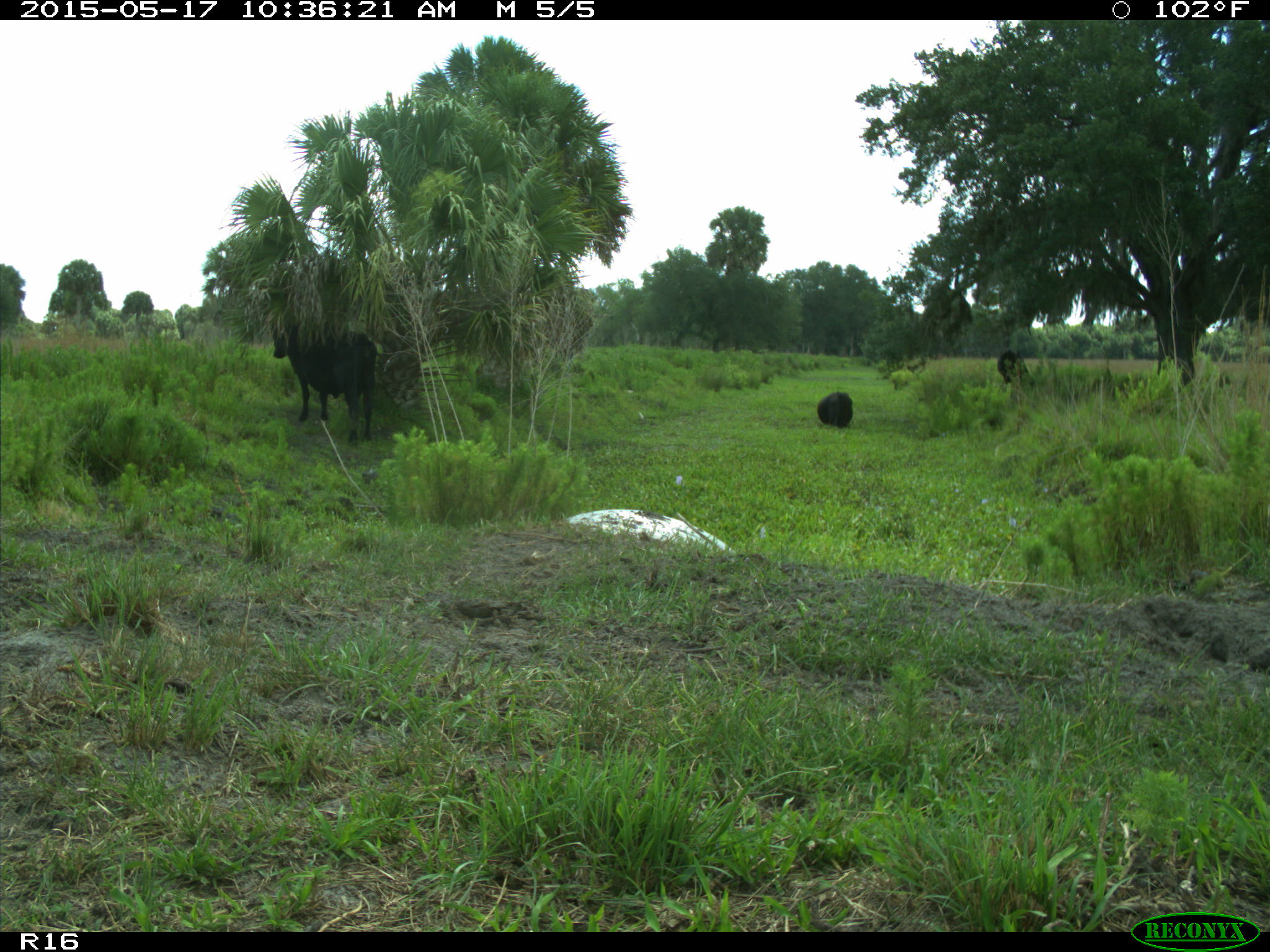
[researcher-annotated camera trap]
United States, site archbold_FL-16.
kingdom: Animalia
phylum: Chordata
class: Mammalia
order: Artiodactyla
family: Bovidae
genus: Bos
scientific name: Bos taurus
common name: domestic cow